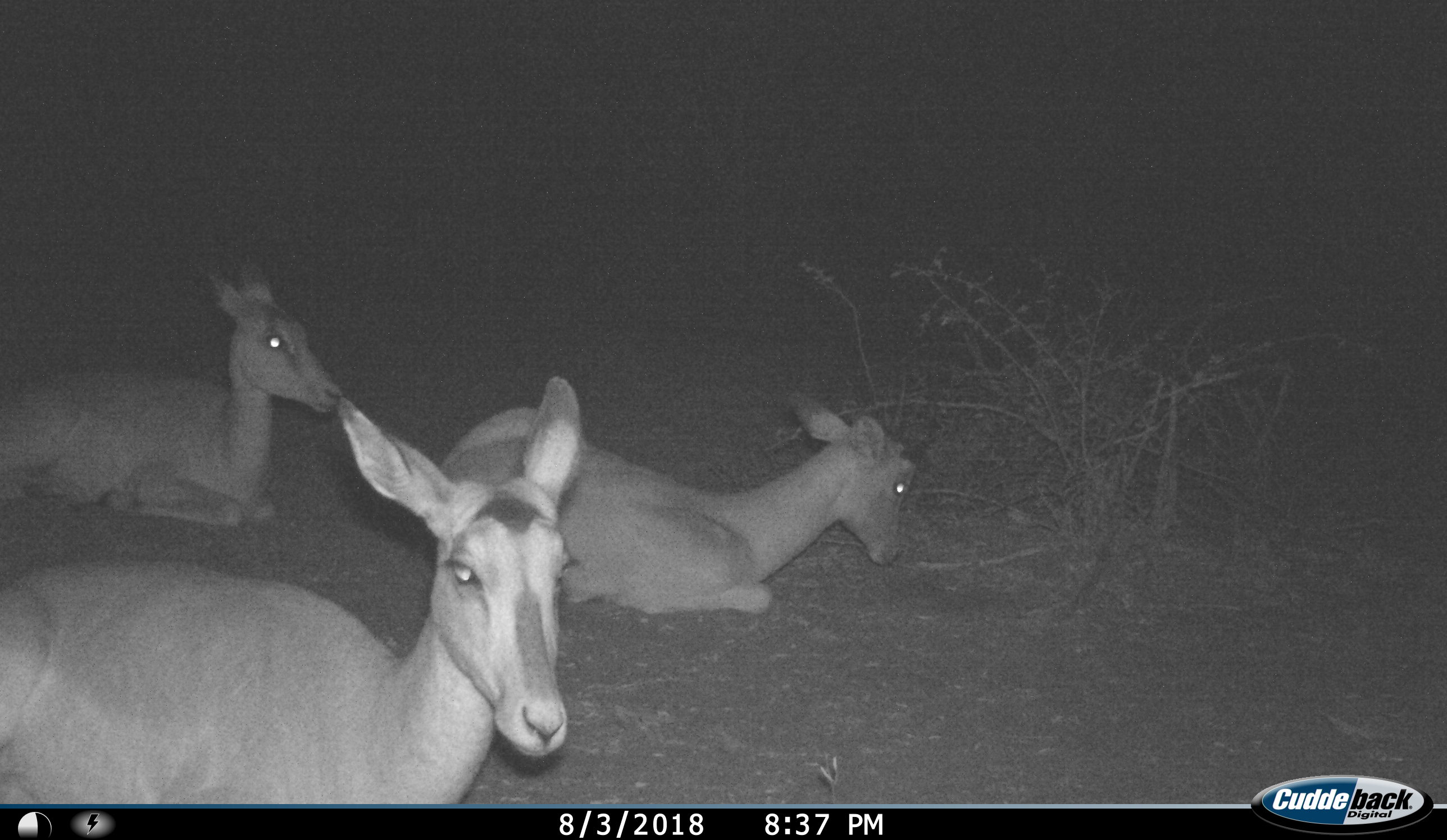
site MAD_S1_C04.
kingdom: Animalia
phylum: Chordata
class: Mammalia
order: Artiodactyla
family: Bovidae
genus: Aepyceros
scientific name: Aepyceros melampus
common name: impala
Impala (Aepyceros melampus), count 3. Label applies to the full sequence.